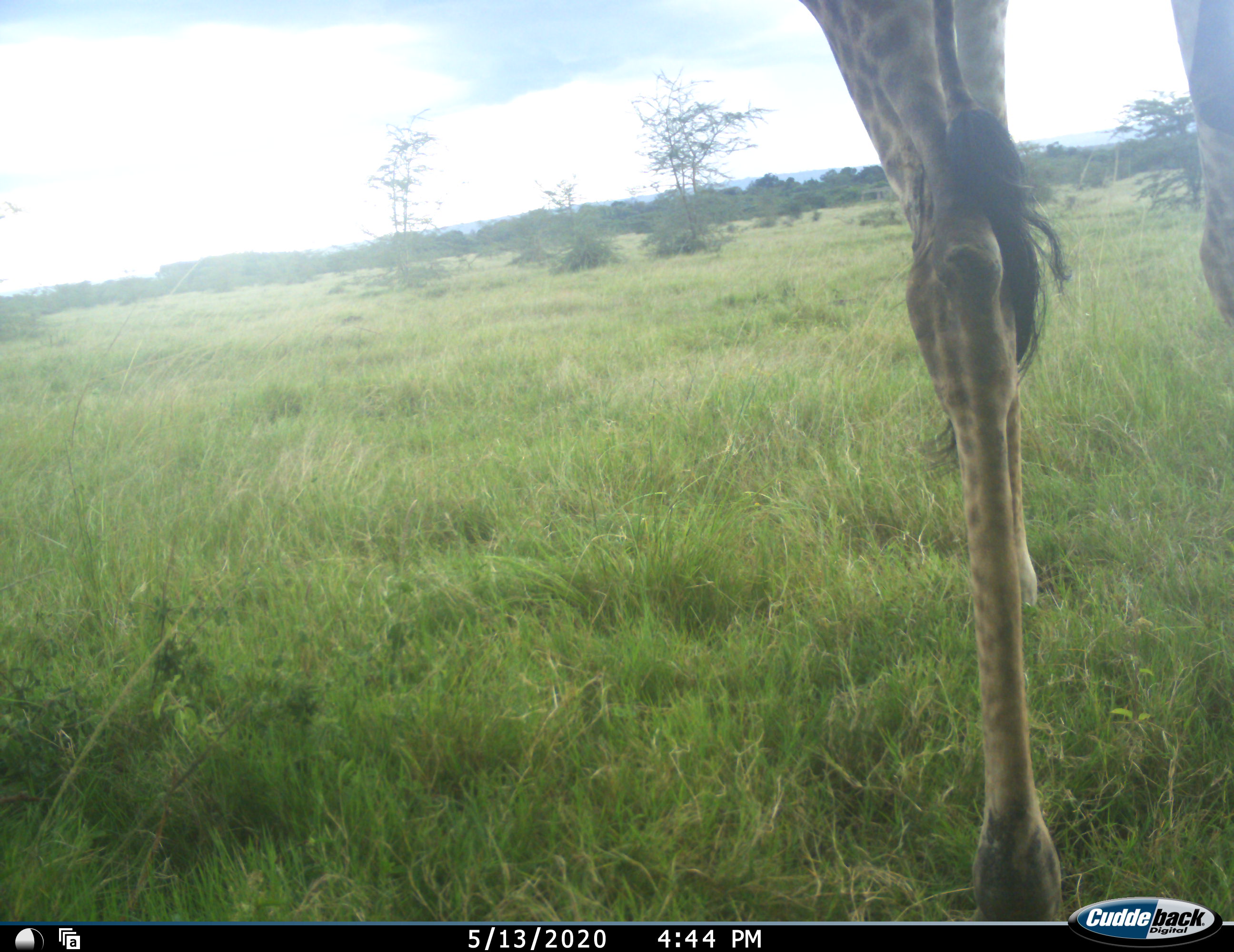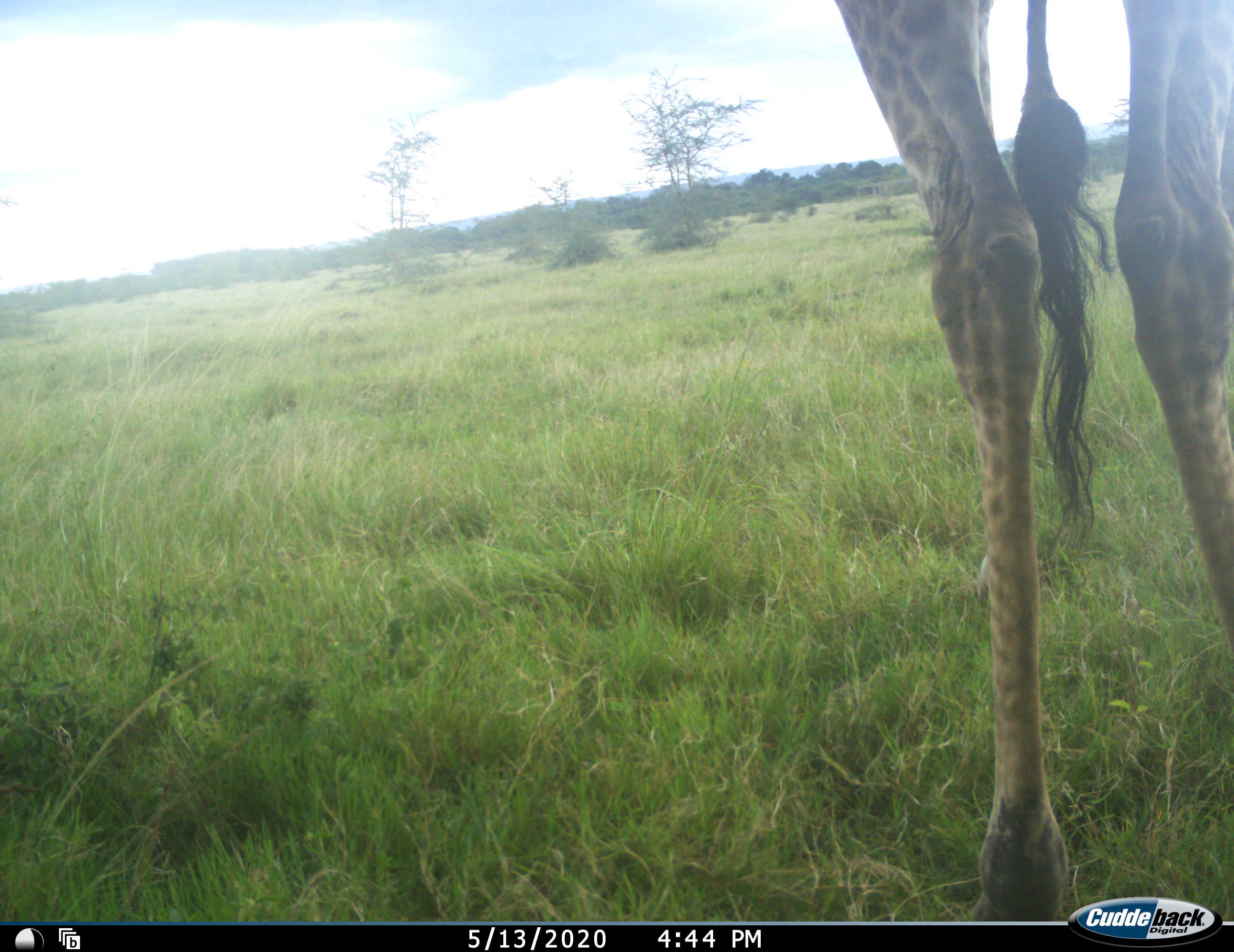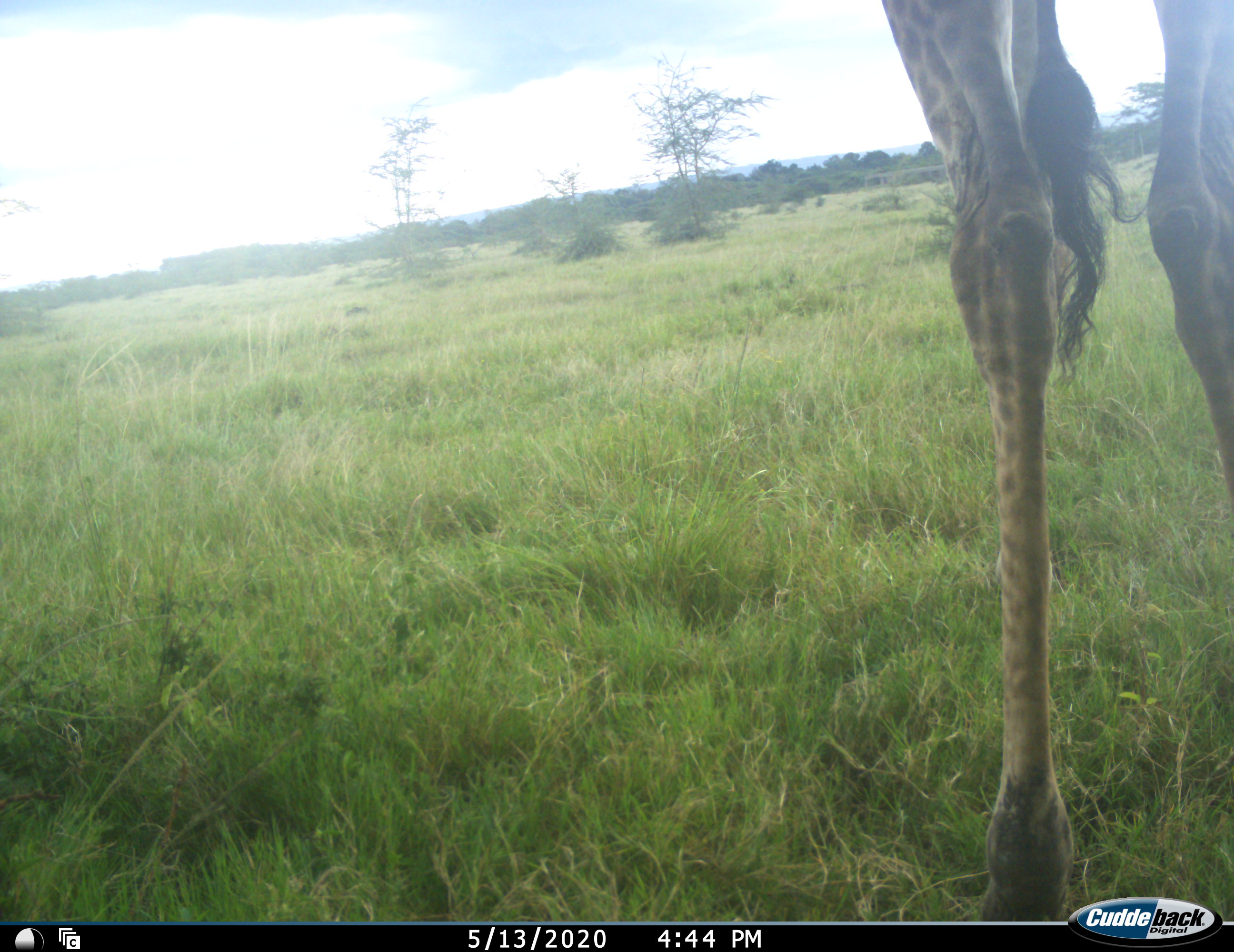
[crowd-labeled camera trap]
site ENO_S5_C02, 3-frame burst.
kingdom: Animalia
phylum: Chordata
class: Mammalia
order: Artiodactyla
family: Giraffidae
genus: Giraffa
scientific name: Giraffa camelopardalis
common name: giraffe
Giraffe (Giraffa camelopardalis), count 1. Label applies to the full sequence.